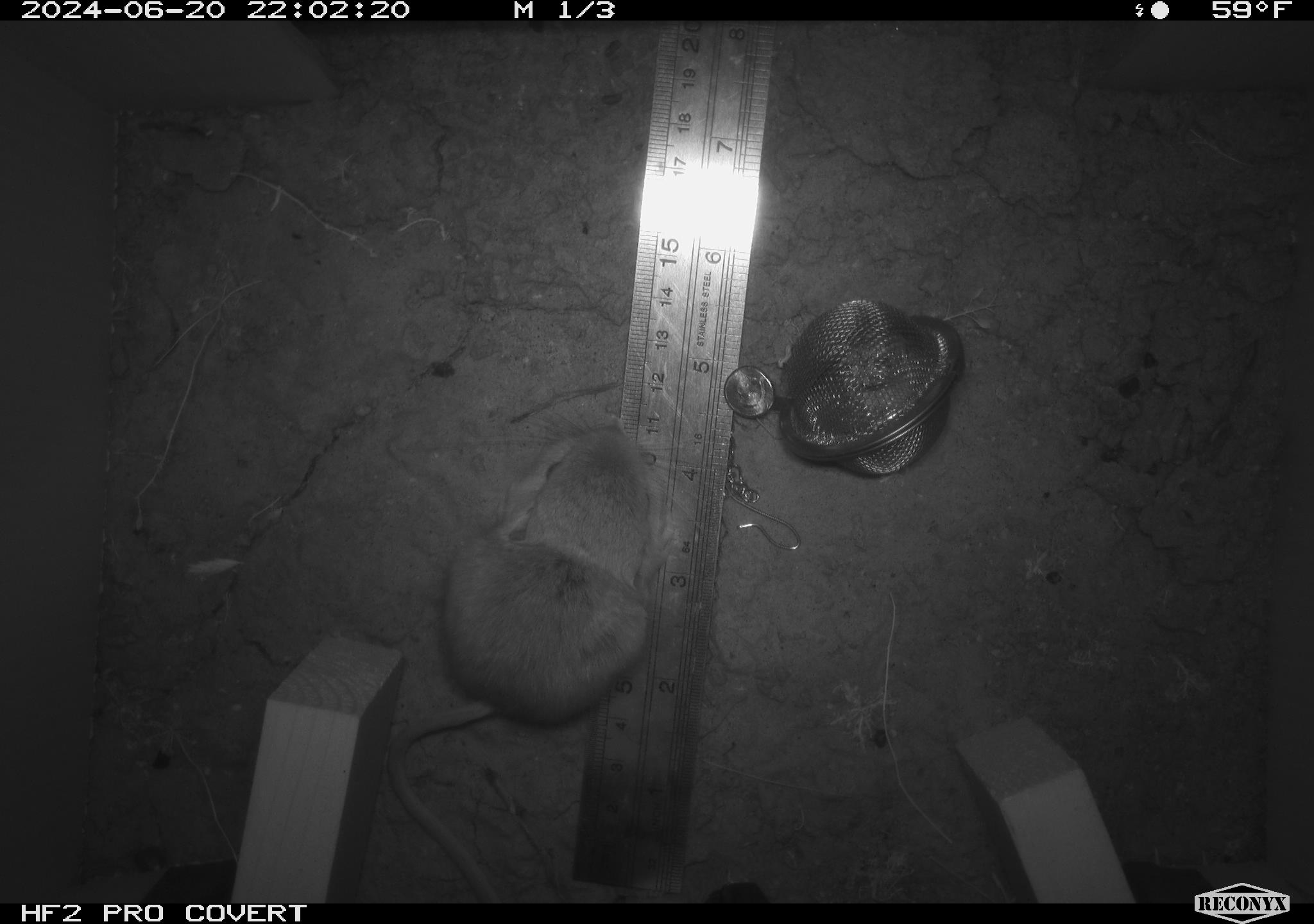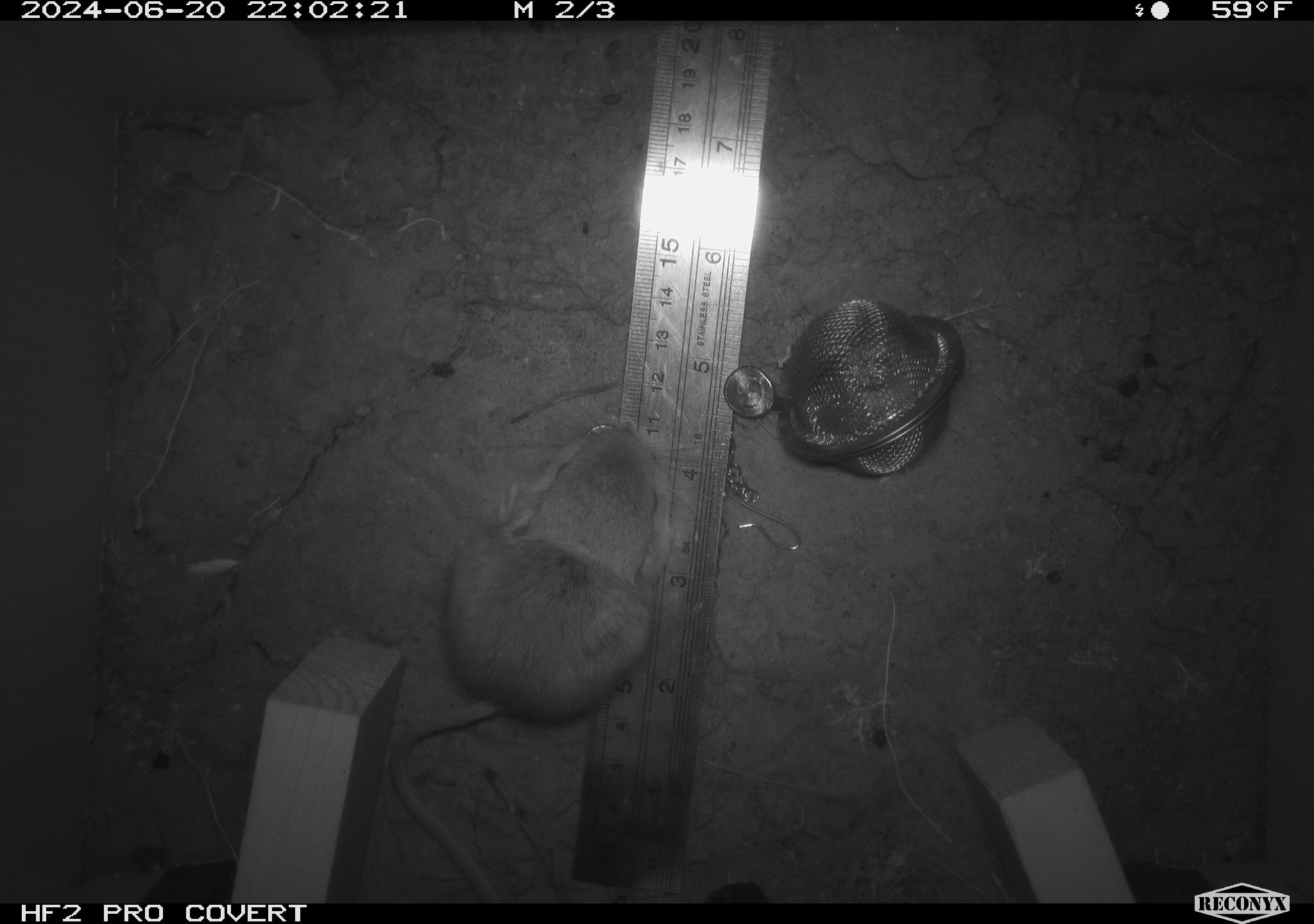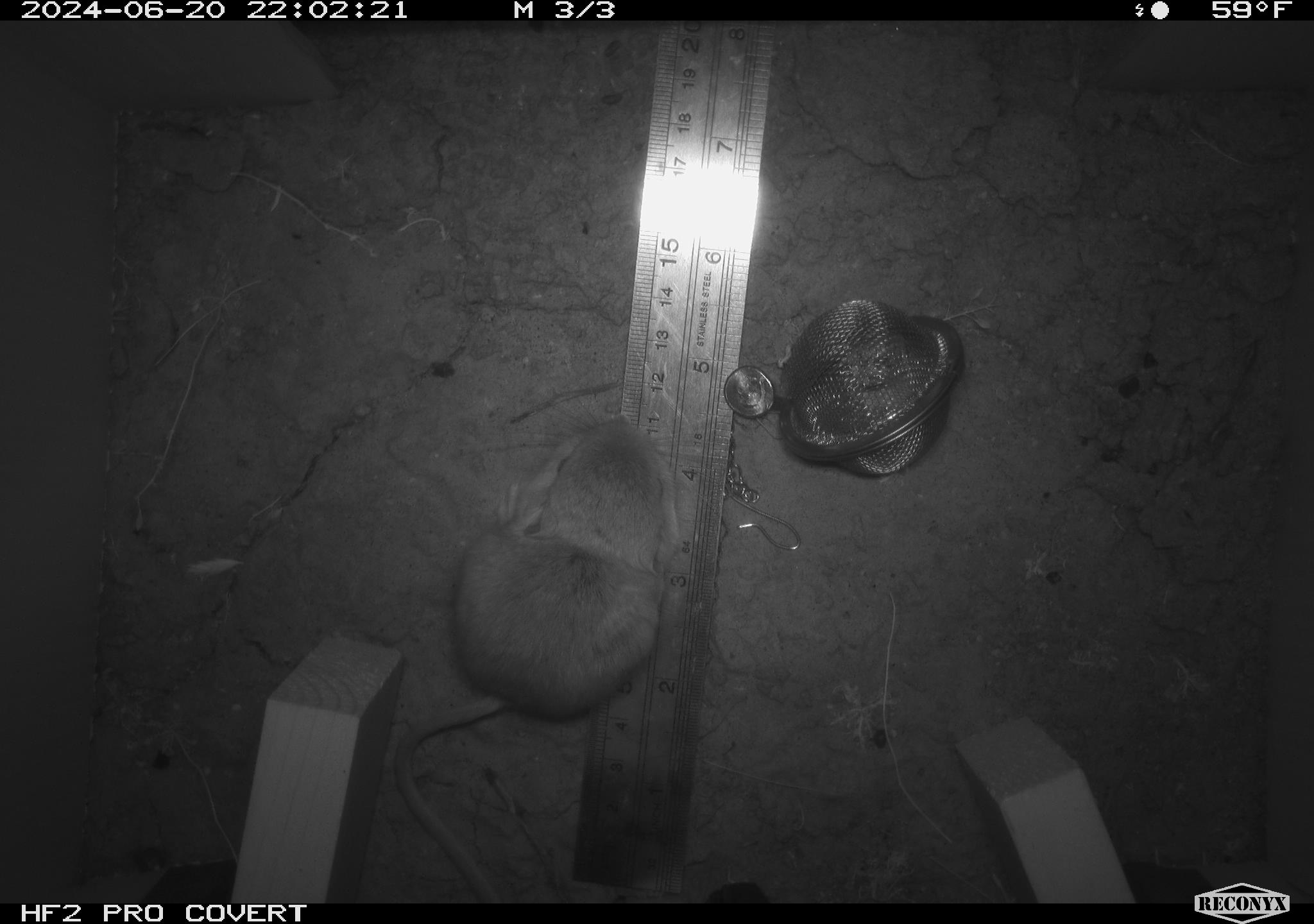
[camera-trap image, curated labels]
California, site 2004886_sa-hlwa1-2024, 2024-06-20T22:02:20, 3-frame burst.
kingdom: Animalia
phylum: Chordata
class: Mammalia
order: Rodentia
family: Heteromyidae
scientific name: Heteromyidae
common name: kangaroo rats and pocket mice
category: heteromyidae family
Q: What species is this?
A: Heteromyidae family (kangaroo rats and pocket mice) (Heteromyidae).